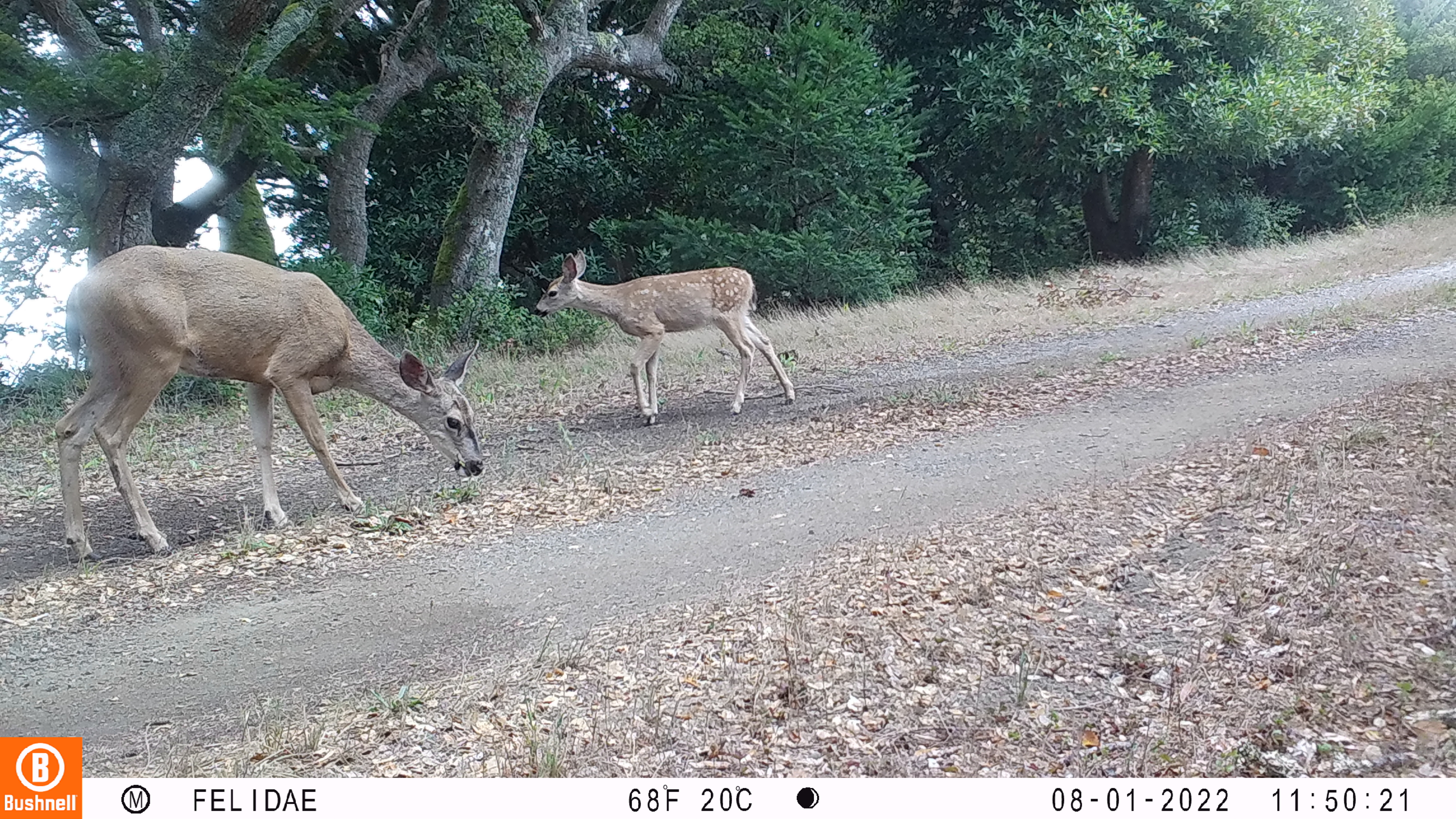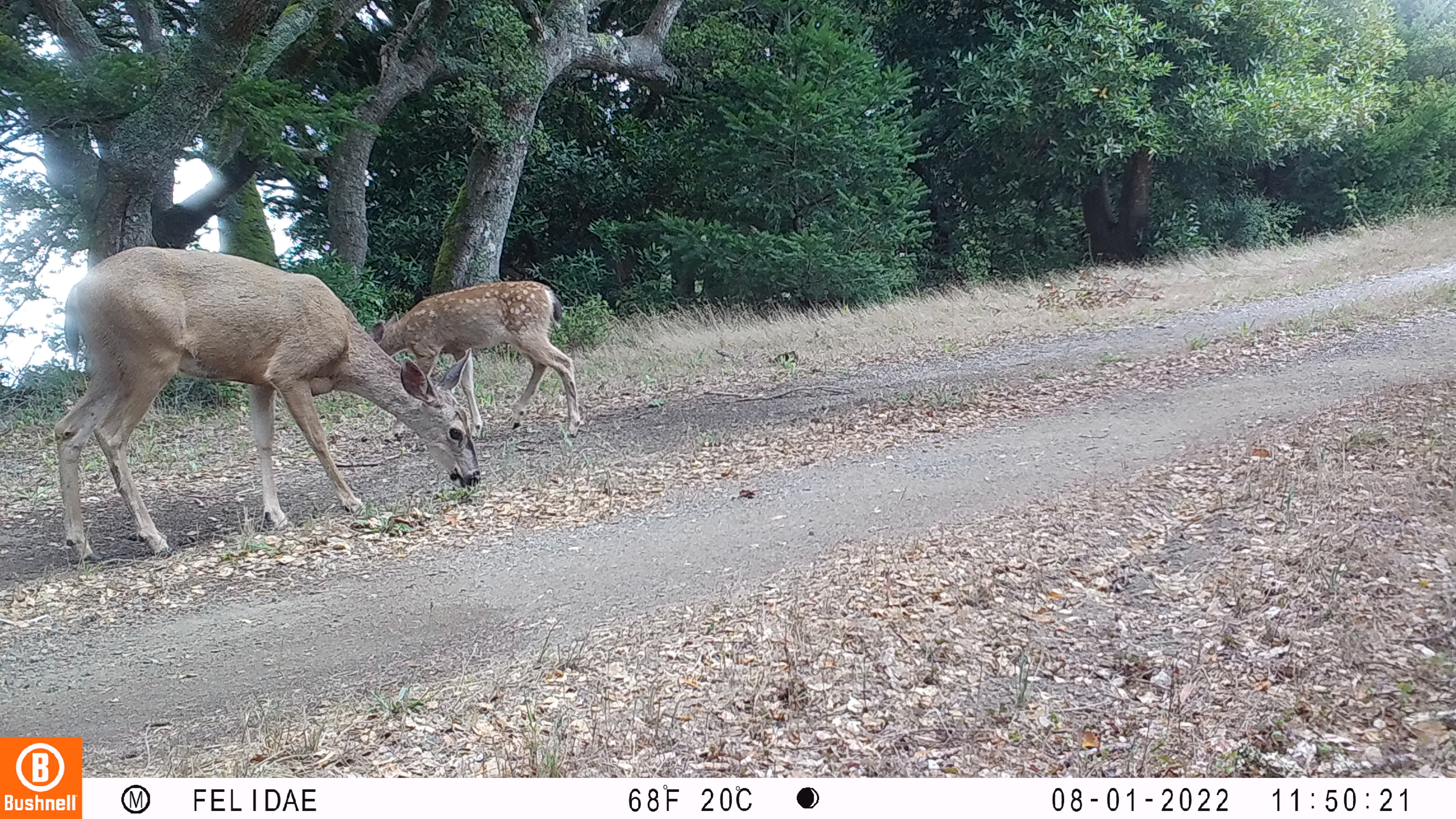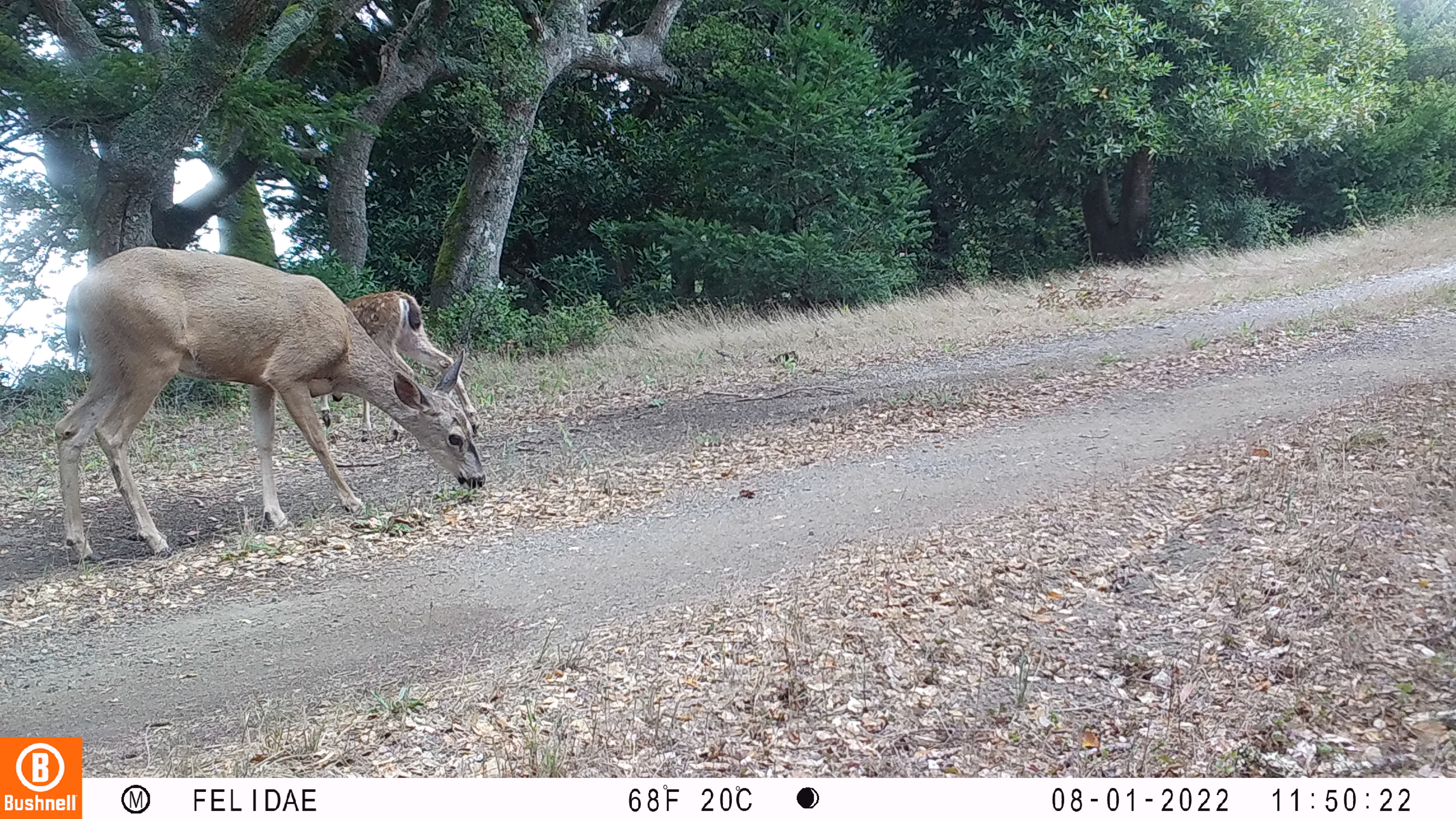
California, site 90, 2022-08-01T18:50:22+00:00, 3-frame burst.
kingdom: Animalia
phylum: Chordata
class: Mammalia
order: Artiodactyla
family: Cervidae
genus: Odocoileus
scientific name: Odocoileus hemionus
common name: mule deer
Mule deer (Odocoileus hemionus).